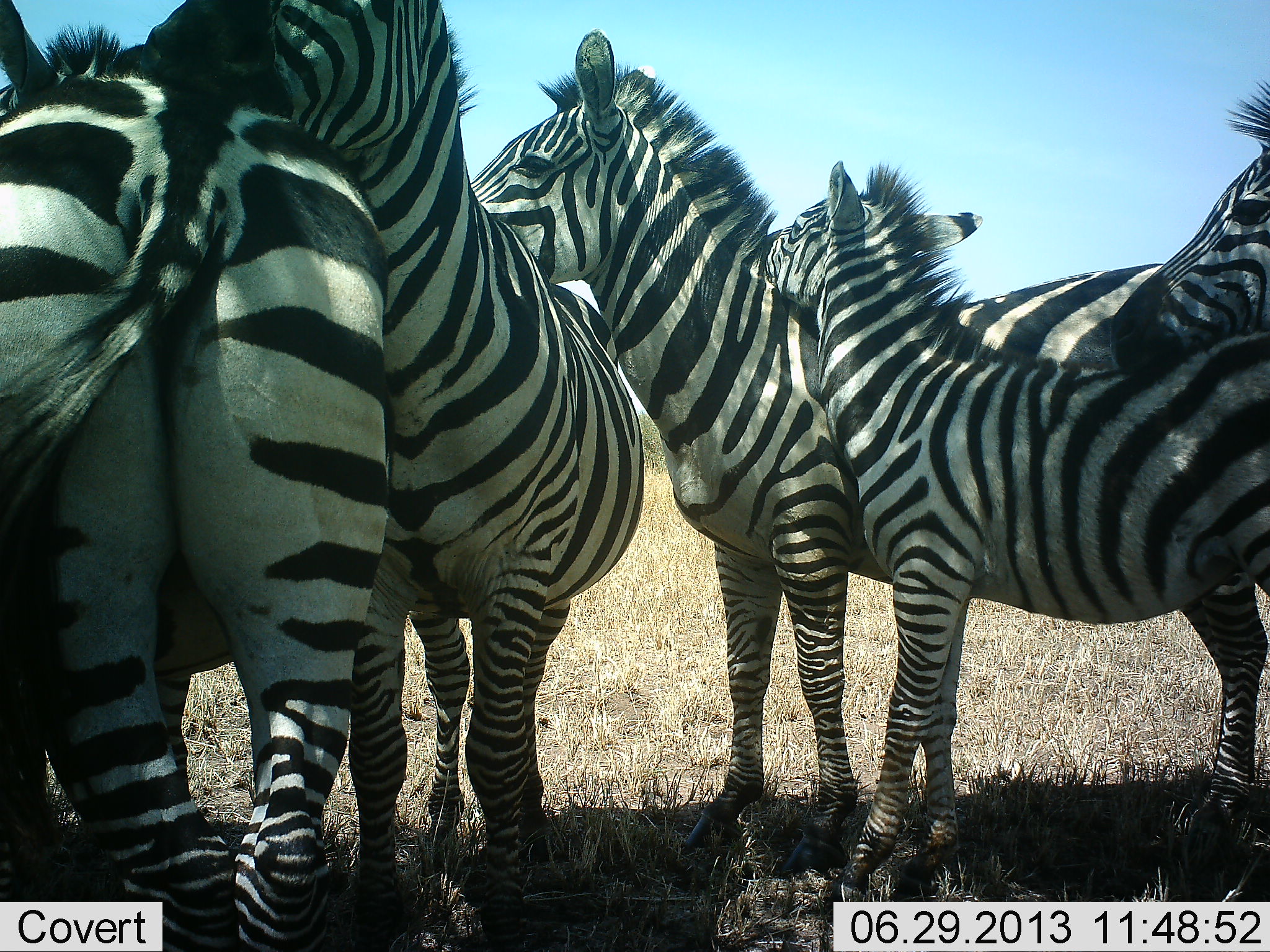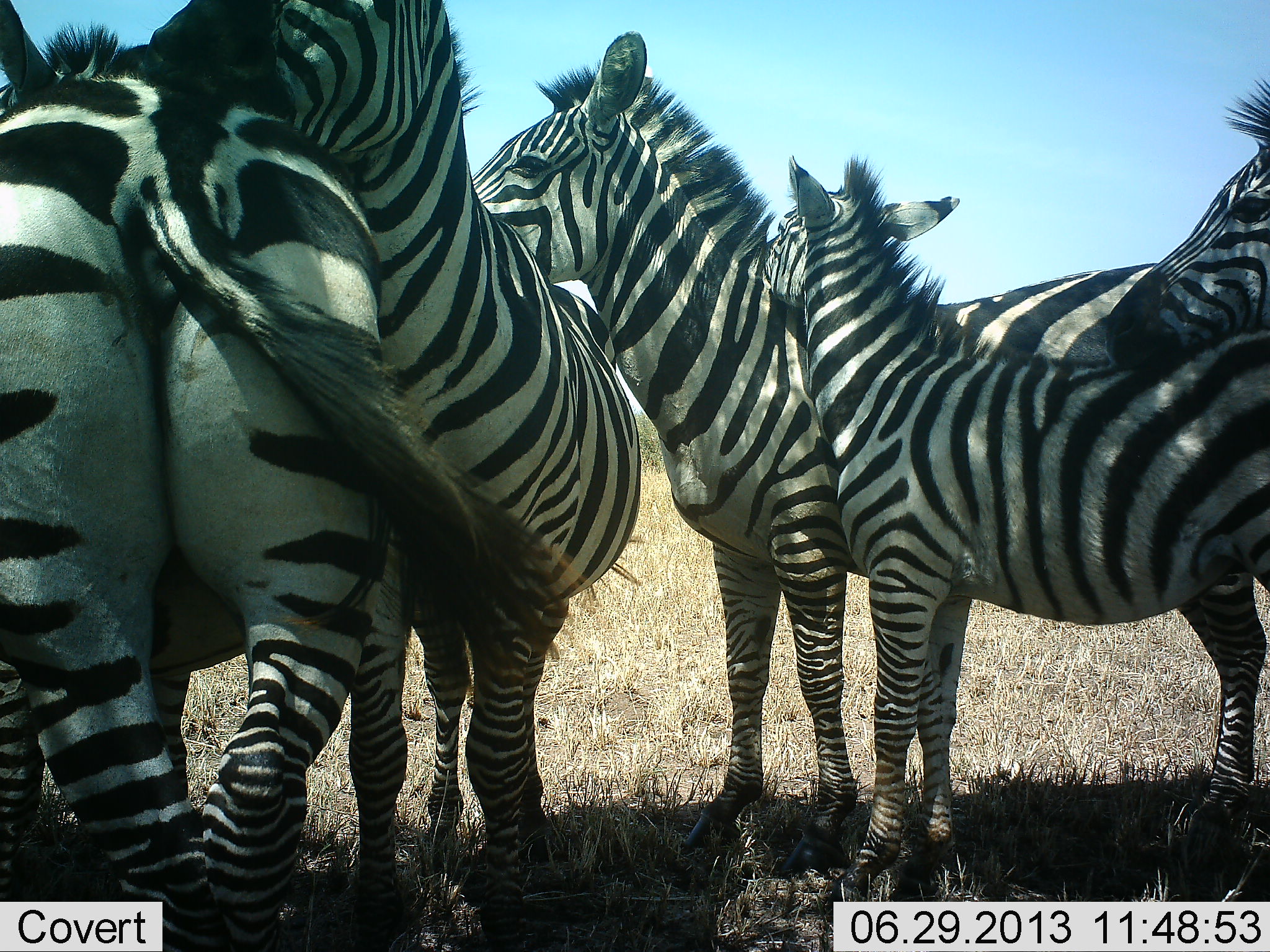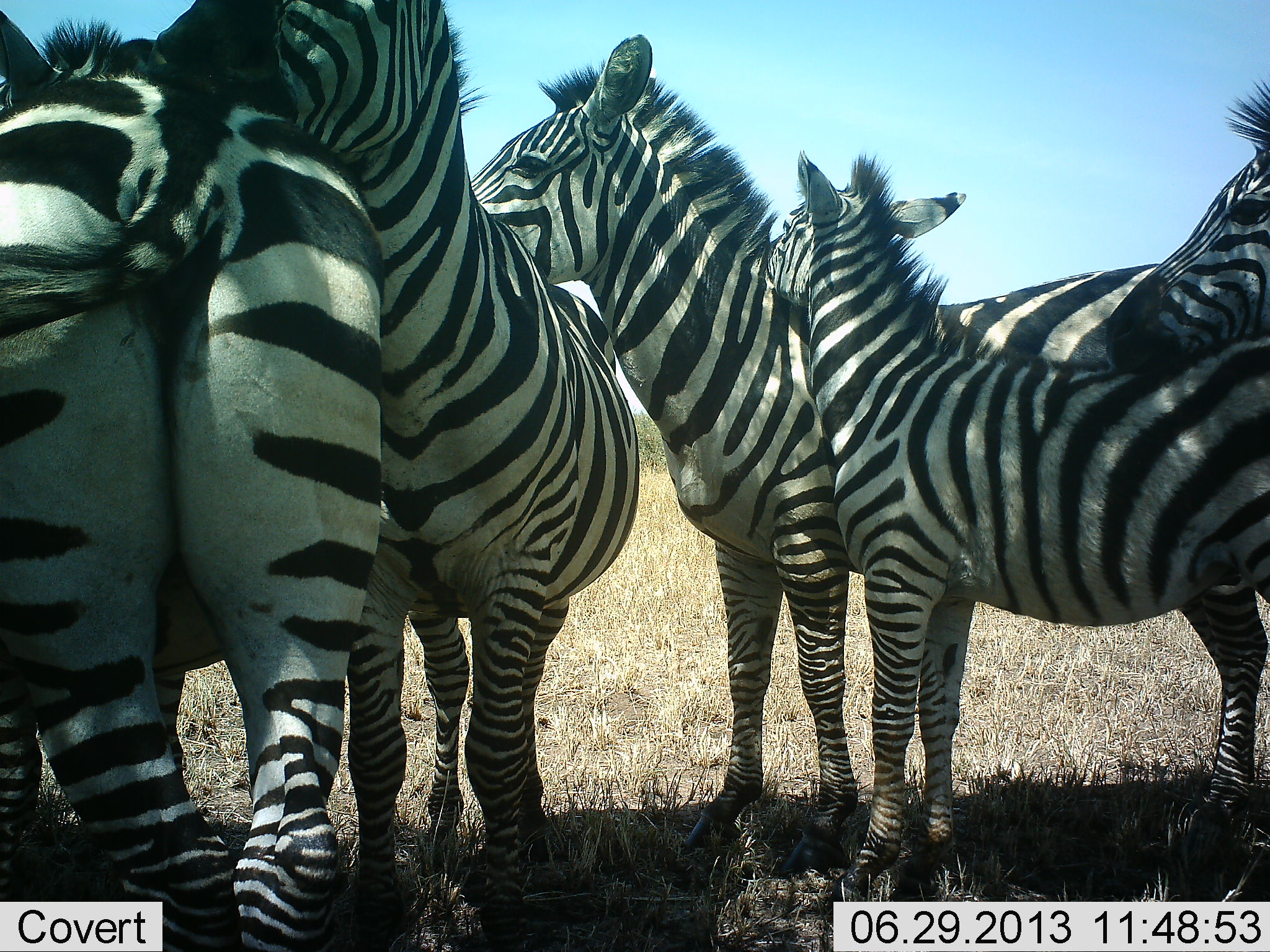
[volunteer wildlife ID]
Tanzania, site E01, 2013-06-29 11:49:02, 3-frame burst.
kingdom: Animalia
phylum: Chordata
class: Mammalia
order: Perissodactyla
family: Equidae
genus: Equus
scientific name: Equus quagga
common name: plains zebra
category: zebra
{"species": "zebra (plains zebra) (Equus quagga)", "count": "5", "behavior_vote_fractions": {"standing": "75%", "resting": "11%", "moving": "0%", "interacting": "54%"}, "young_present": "61%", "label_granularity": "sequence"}